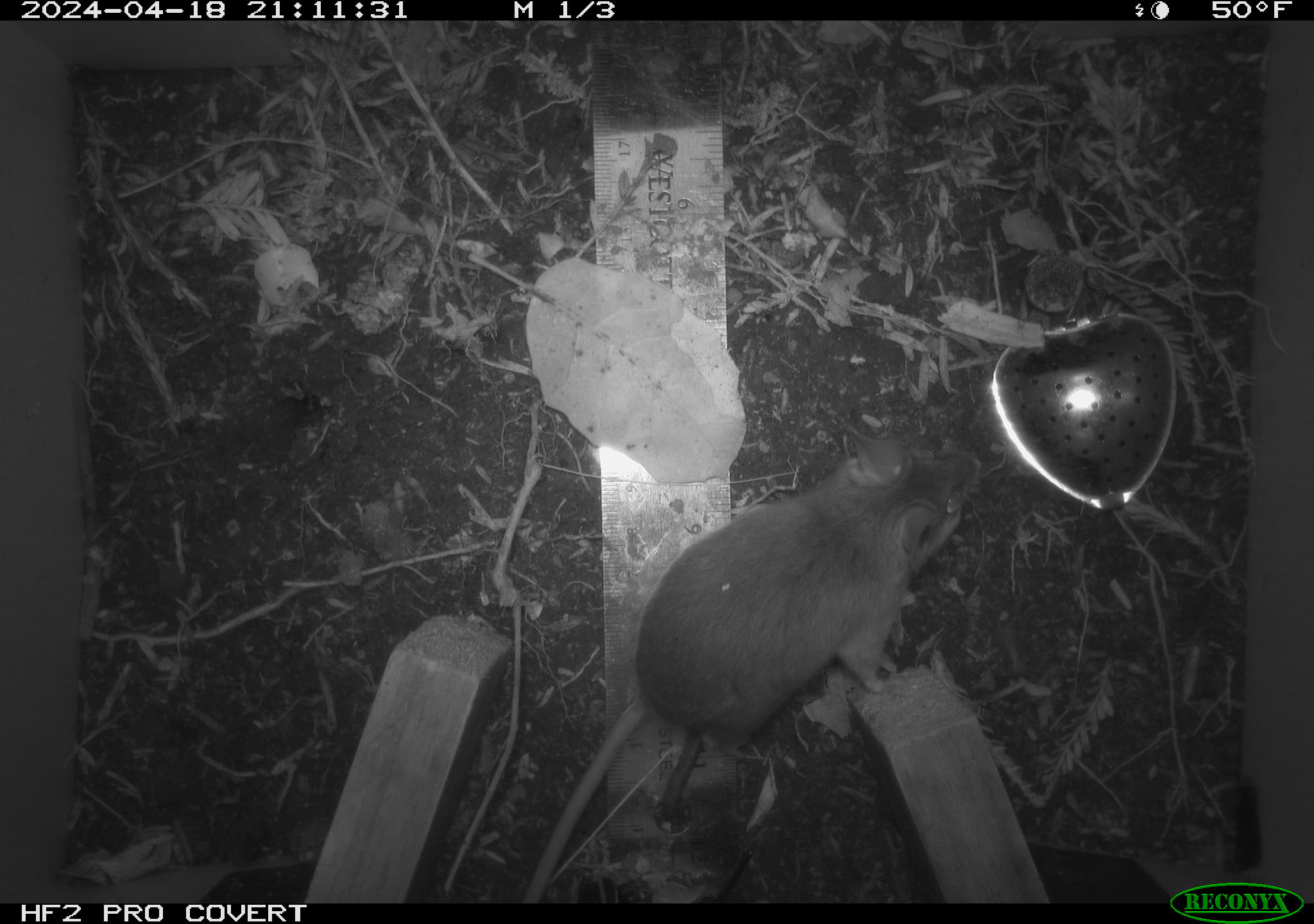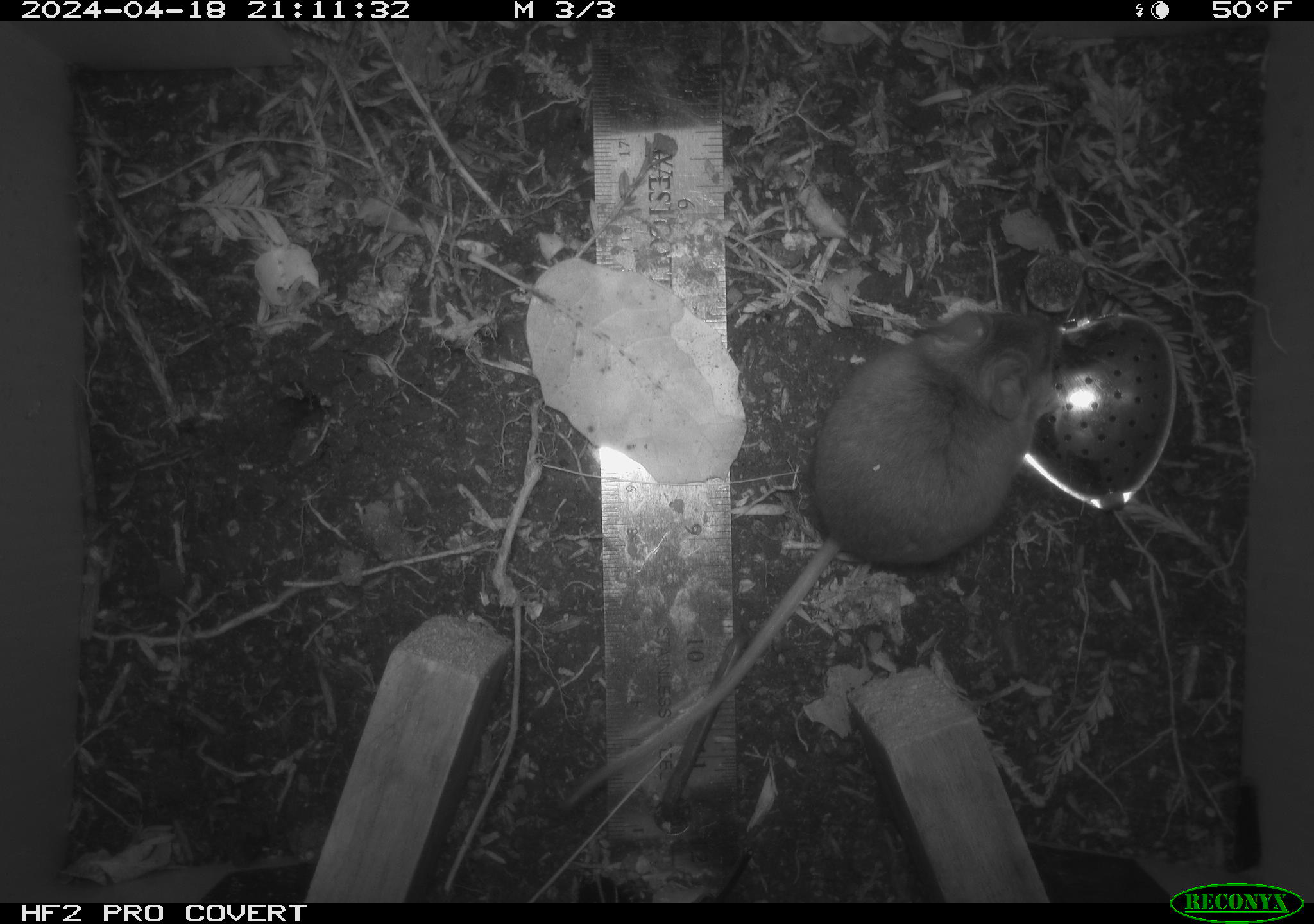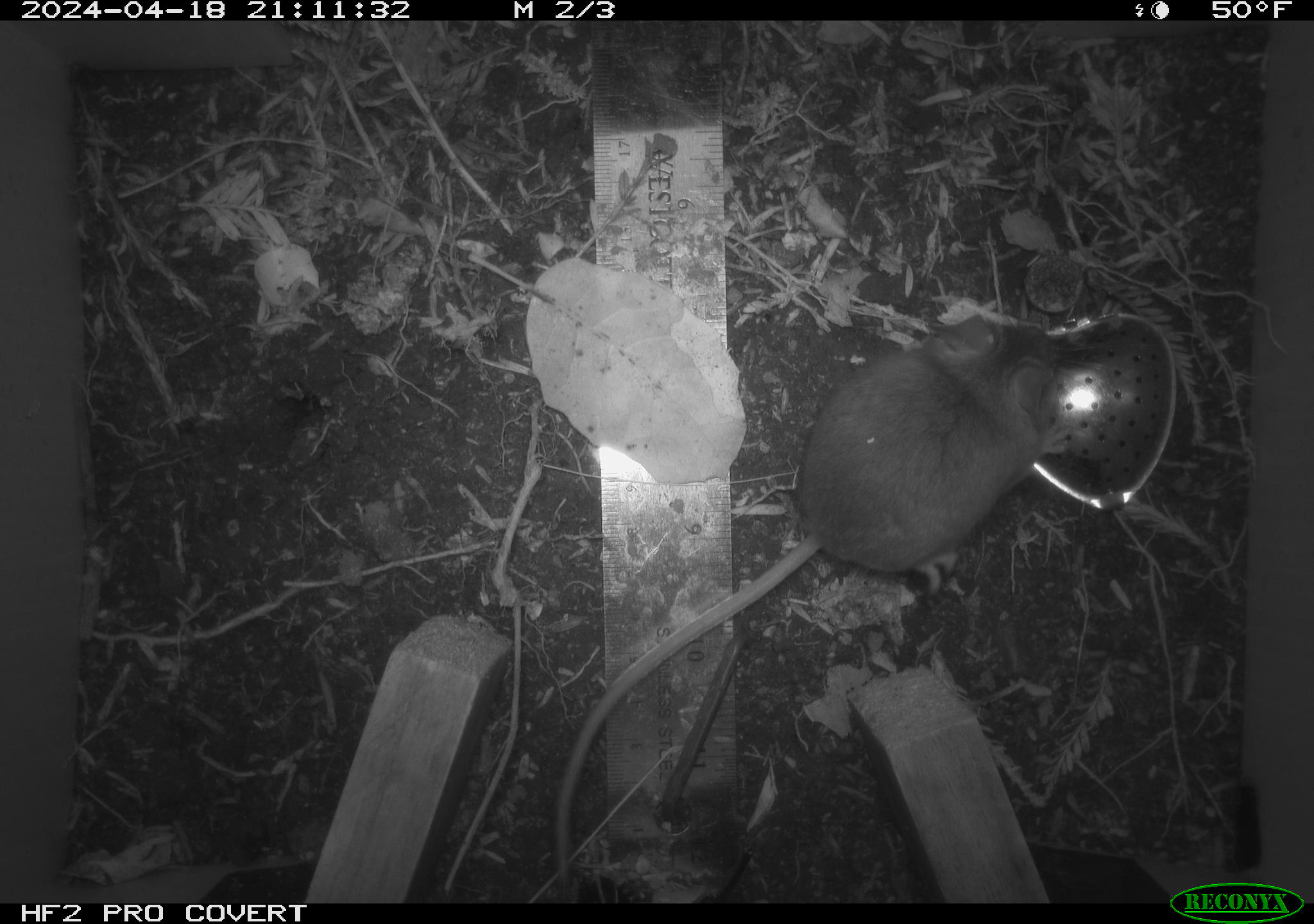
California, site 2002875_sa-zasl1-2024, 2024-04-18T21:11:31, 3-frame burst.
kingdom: Animalia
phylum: Chordata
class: Mammalia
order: Rodentia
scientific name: Rodentia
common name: rodent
Rodent (Rodentia).